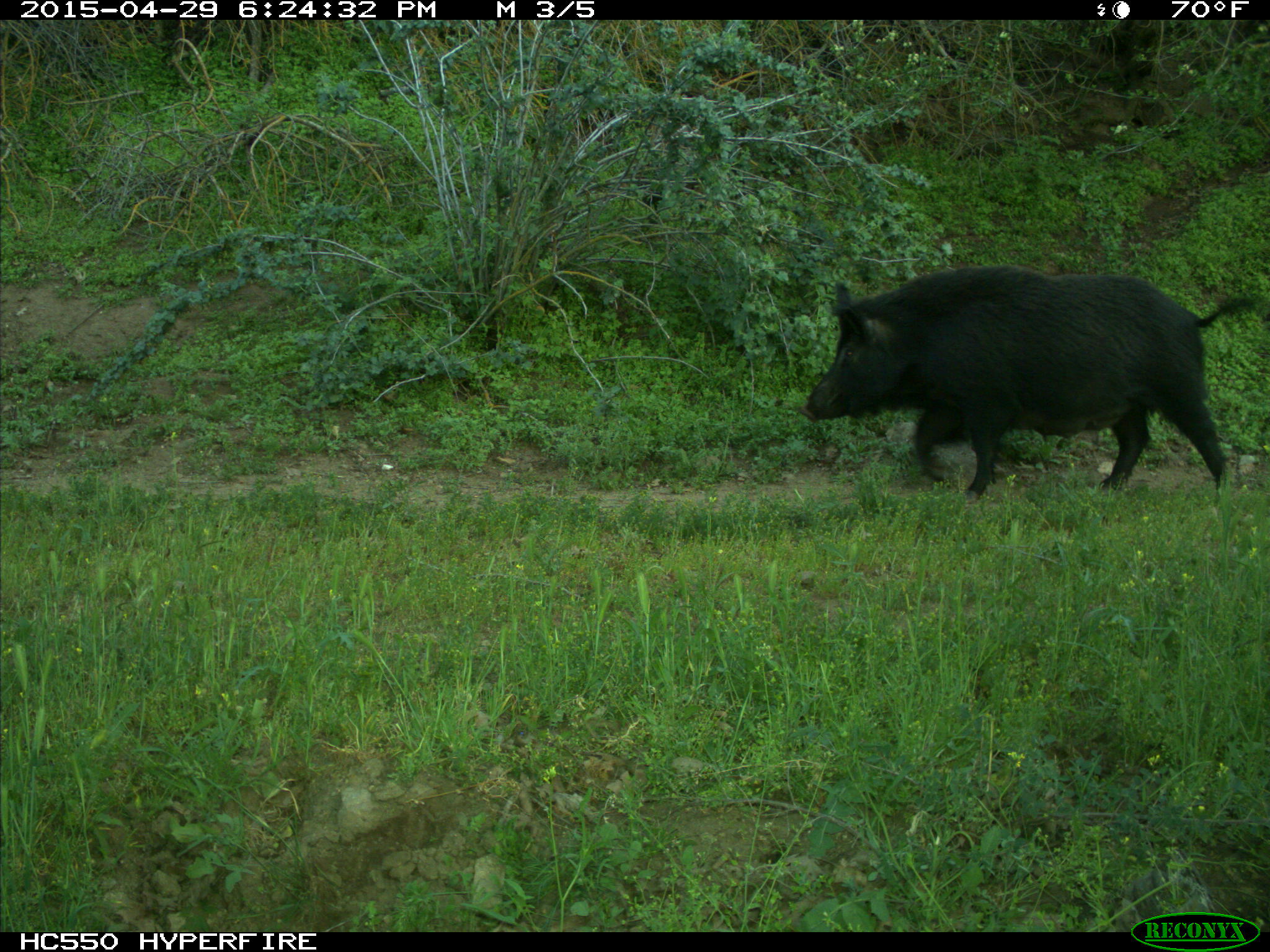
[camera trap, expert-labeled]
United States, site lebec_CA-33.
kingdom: Animalia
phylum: Chordata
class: Mammalia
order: Artiodactyla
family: Suidae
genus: Sus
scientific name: Sus scrofa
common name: wild boar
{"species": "Sus scrofa (wild boar)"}